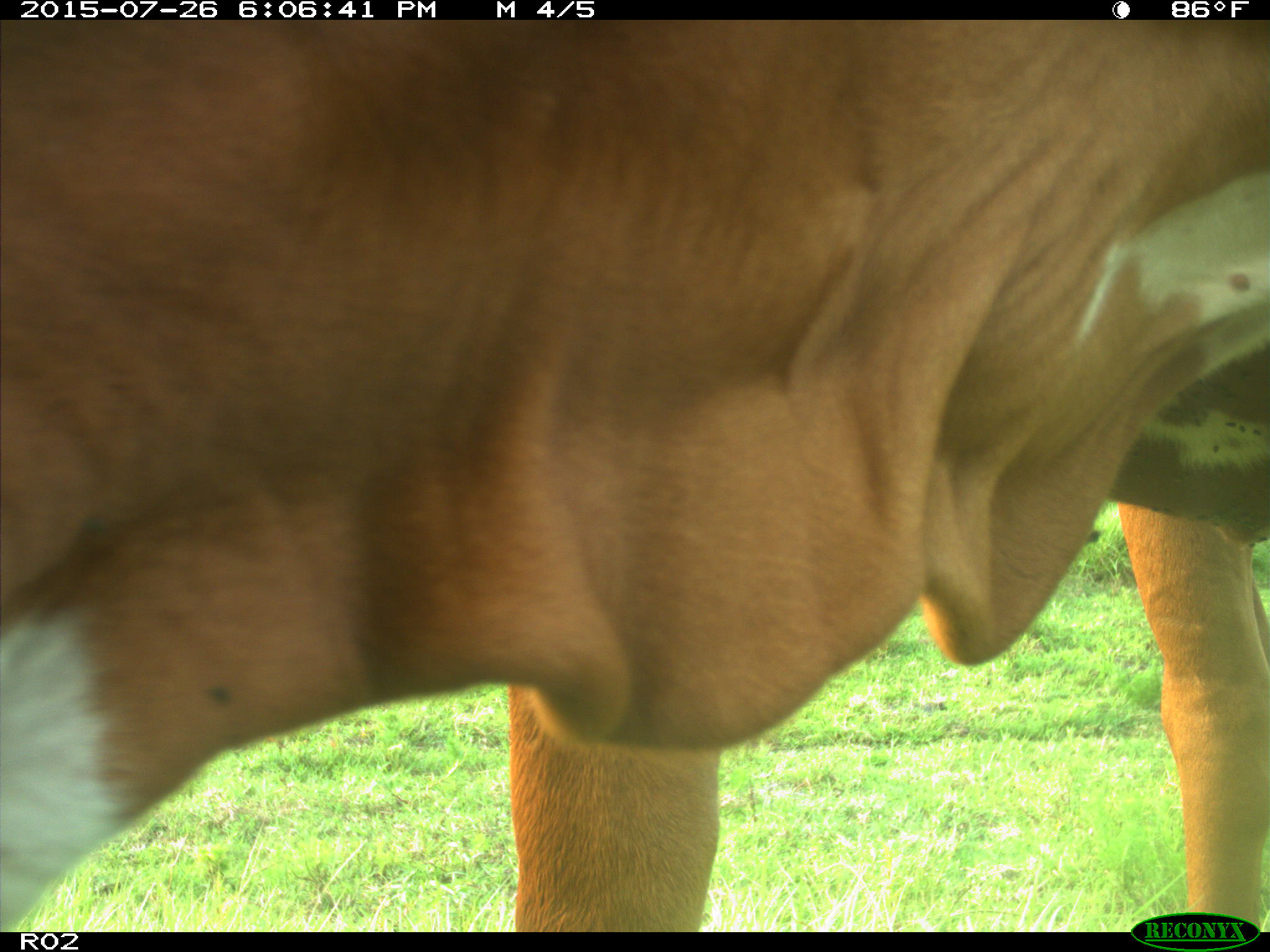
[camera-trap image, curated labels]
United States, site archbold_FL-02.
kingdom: Animalia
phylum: Chordata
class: Mammalia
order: Artiodactyla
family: Bovidae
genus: Bos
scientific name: Bos taurus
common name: domestic cow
Bos taurus (domestic cow).